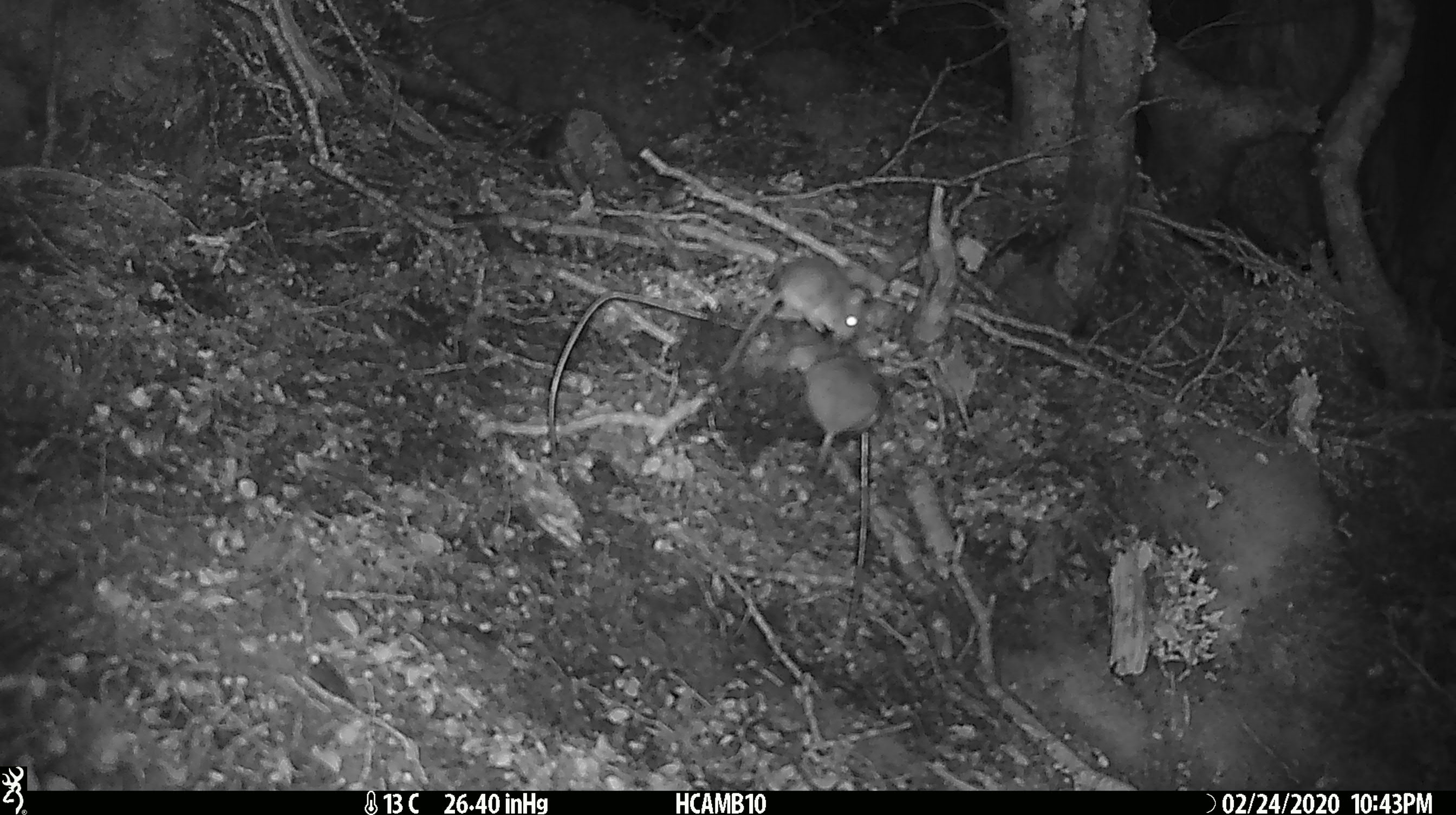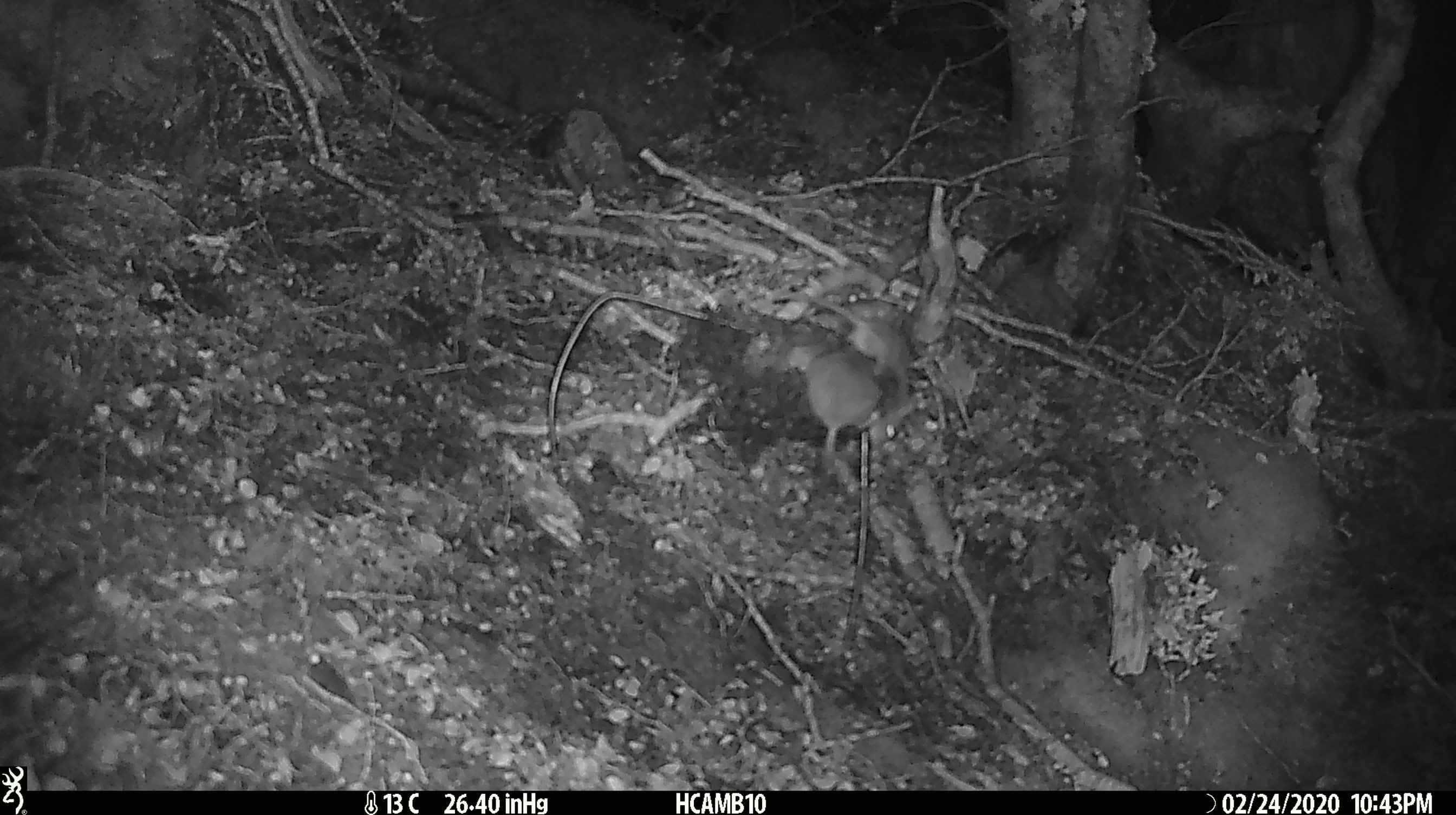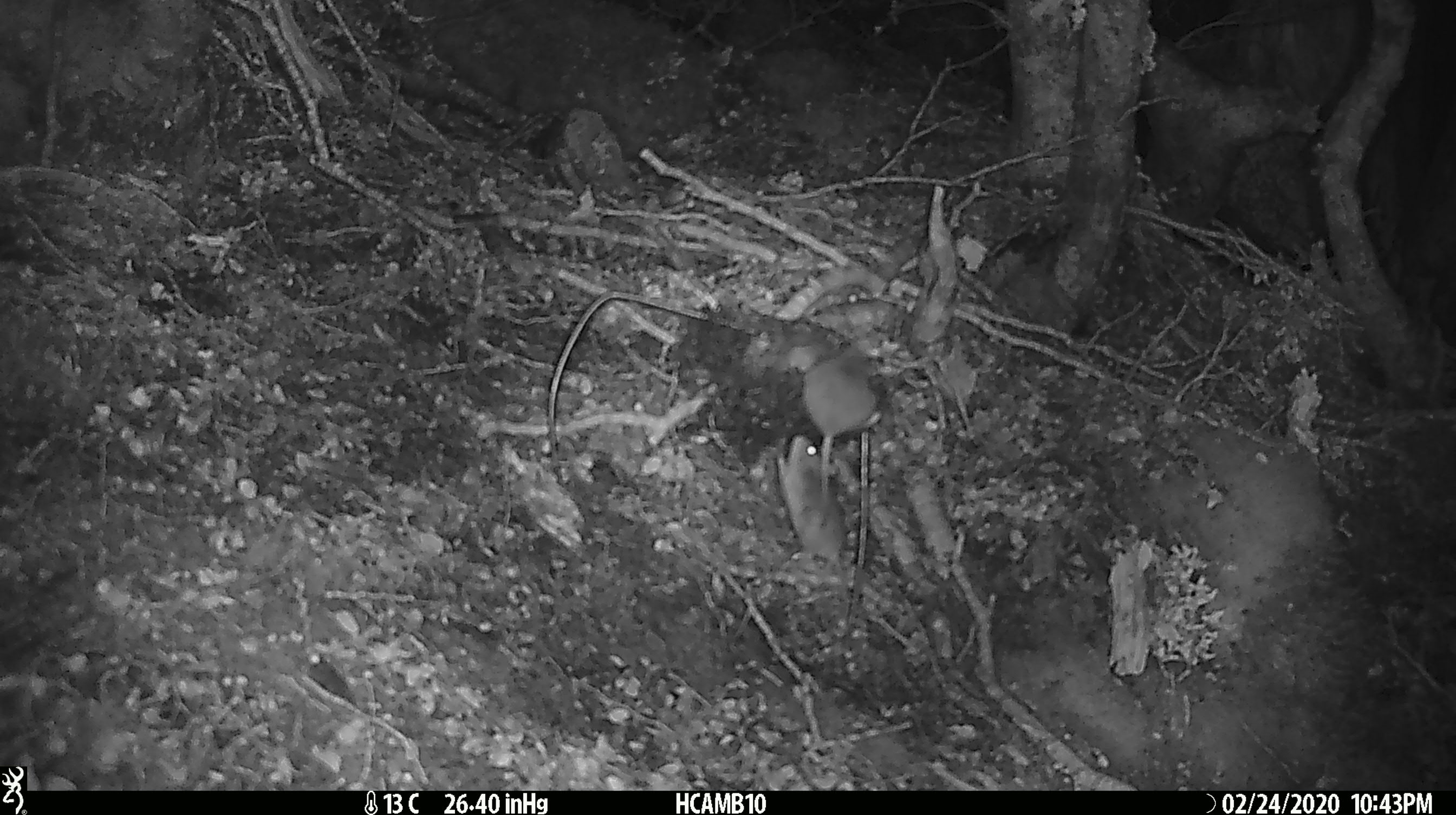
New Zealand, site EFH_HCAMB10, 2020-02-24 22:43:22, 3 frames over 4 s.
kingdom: Animalia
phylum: Chordata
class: Mammalia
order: Rodentia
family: Muridae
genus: Mus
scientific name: Mus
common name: mouse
Mouse (Mus).